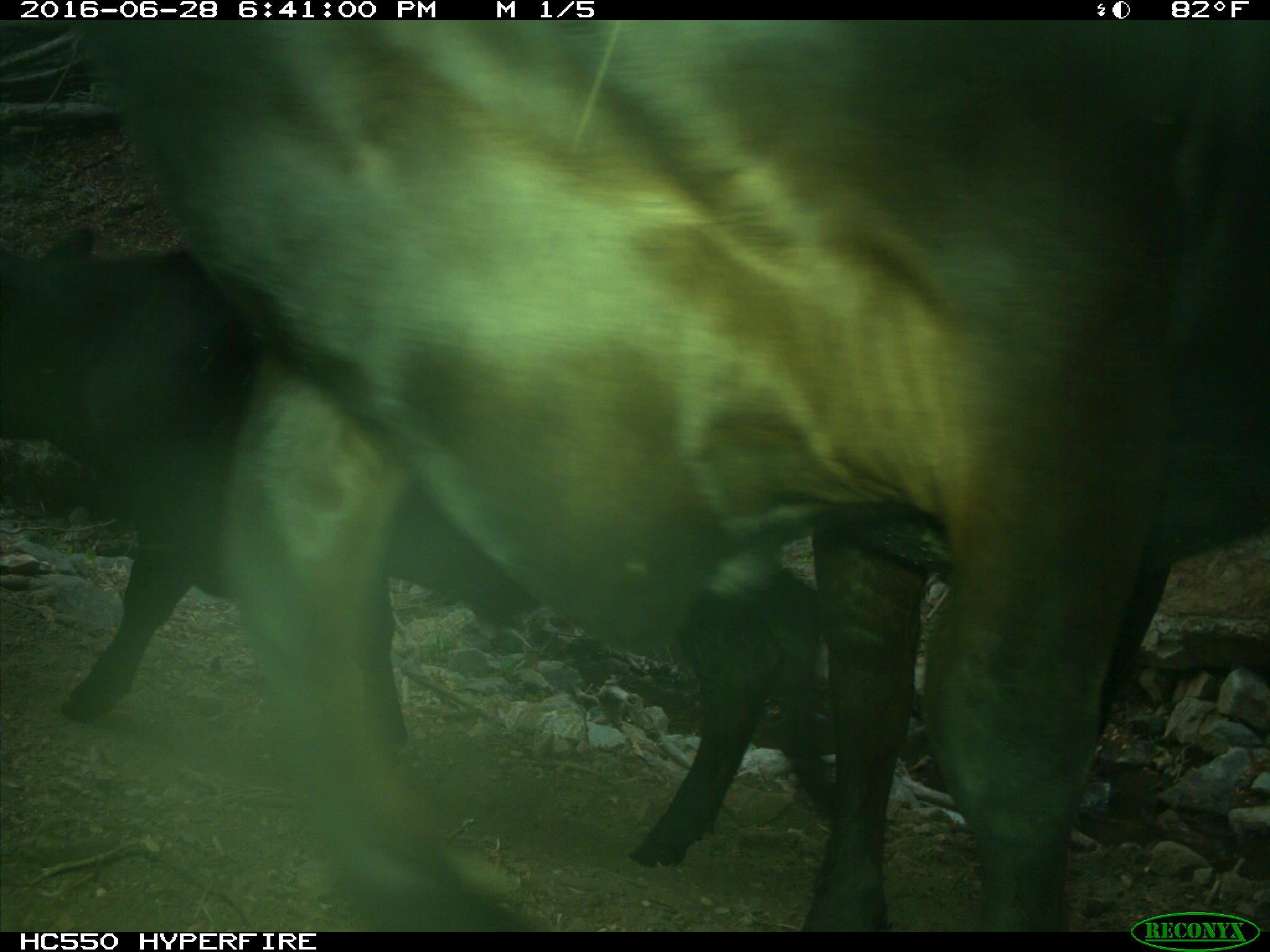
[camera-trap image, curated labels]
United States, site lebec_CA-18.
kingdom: Animalia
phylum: Chordata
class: Mammalia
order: Artiodactyla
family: Bovidae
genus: Bos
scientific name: Bos taurus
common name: domestic cow